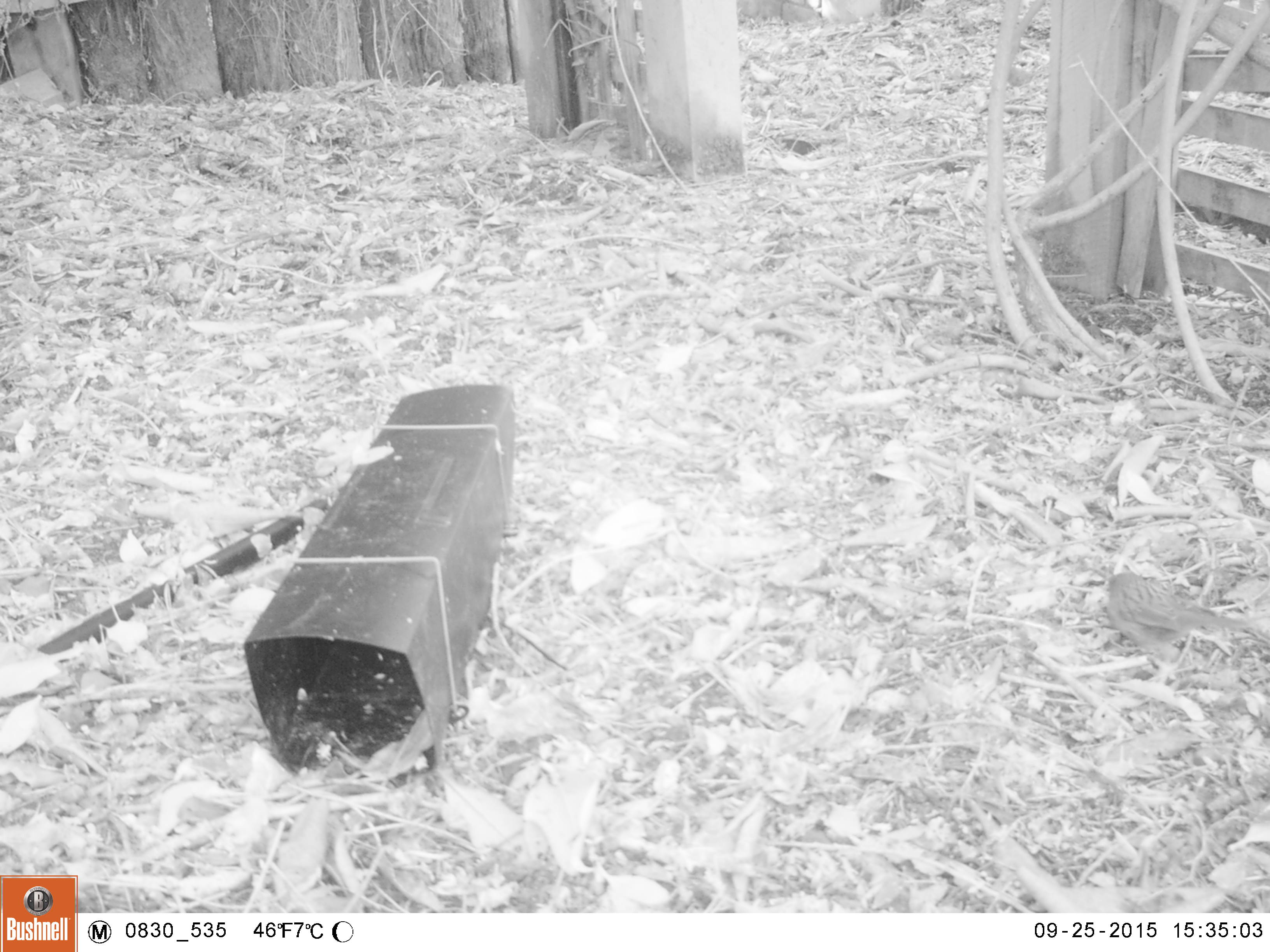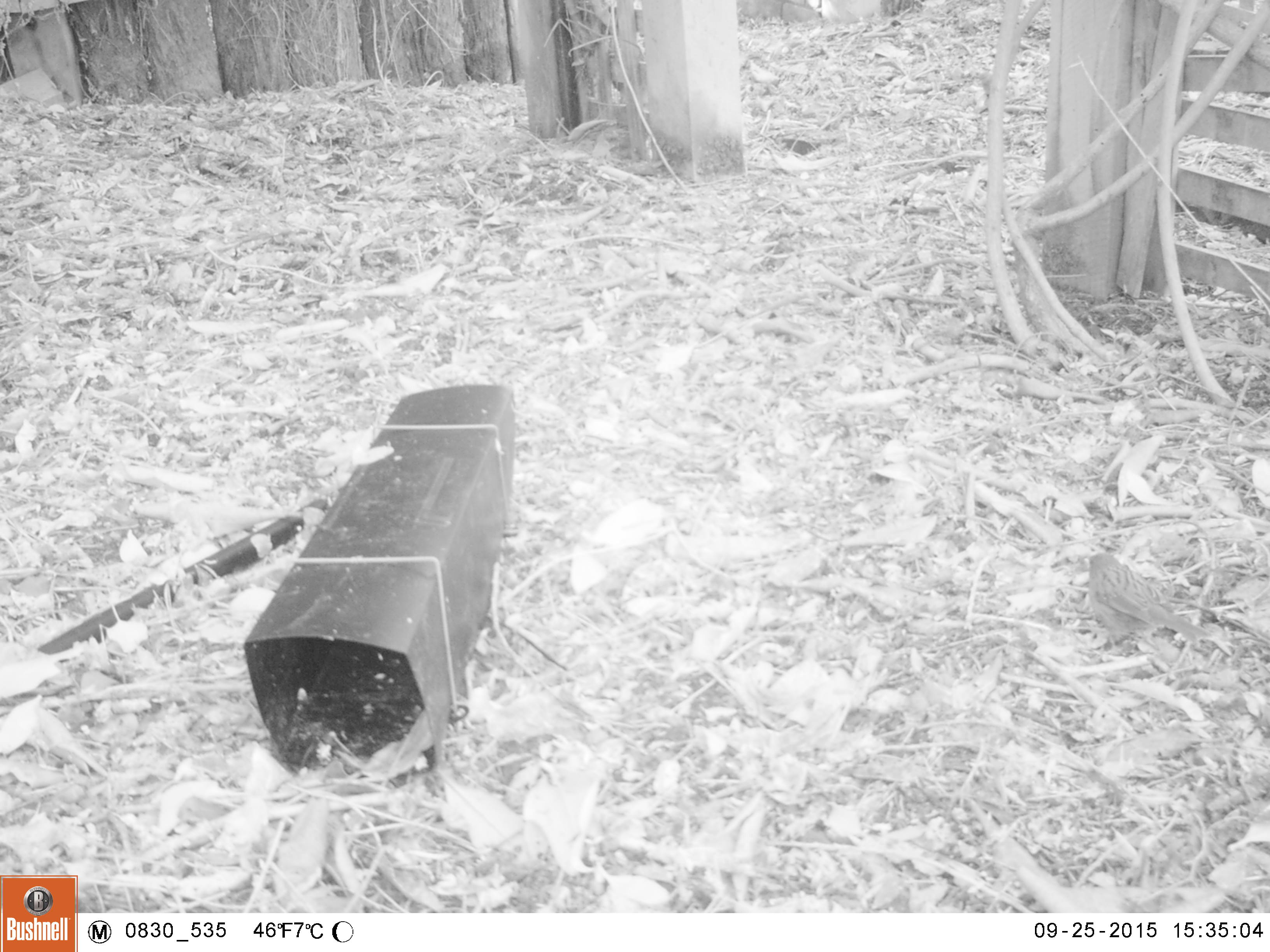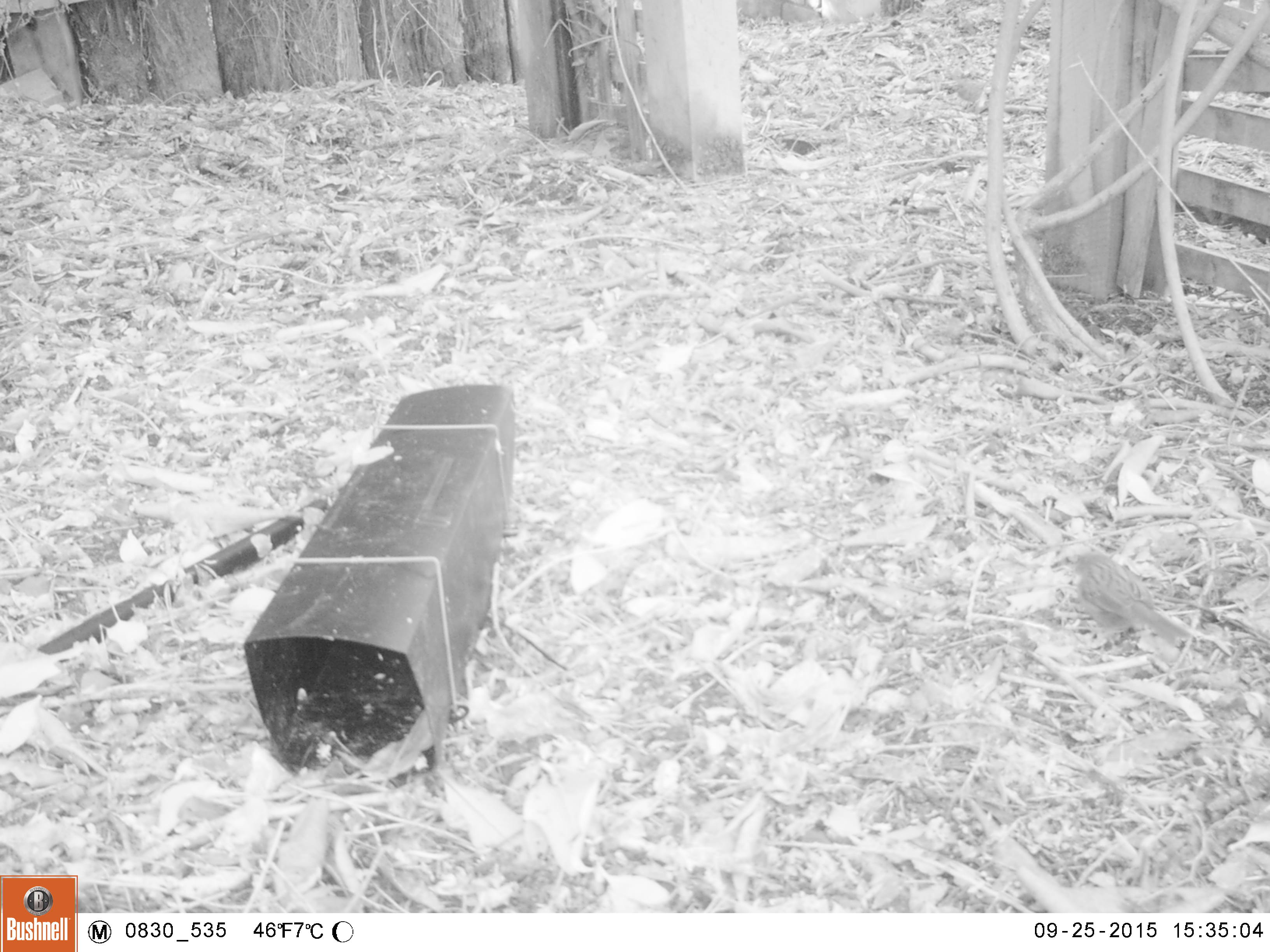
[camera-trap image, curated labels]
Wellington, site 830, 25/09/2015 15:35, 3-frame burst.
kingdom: Animalia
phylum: Chordata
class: Aves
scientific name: Aves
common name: bird